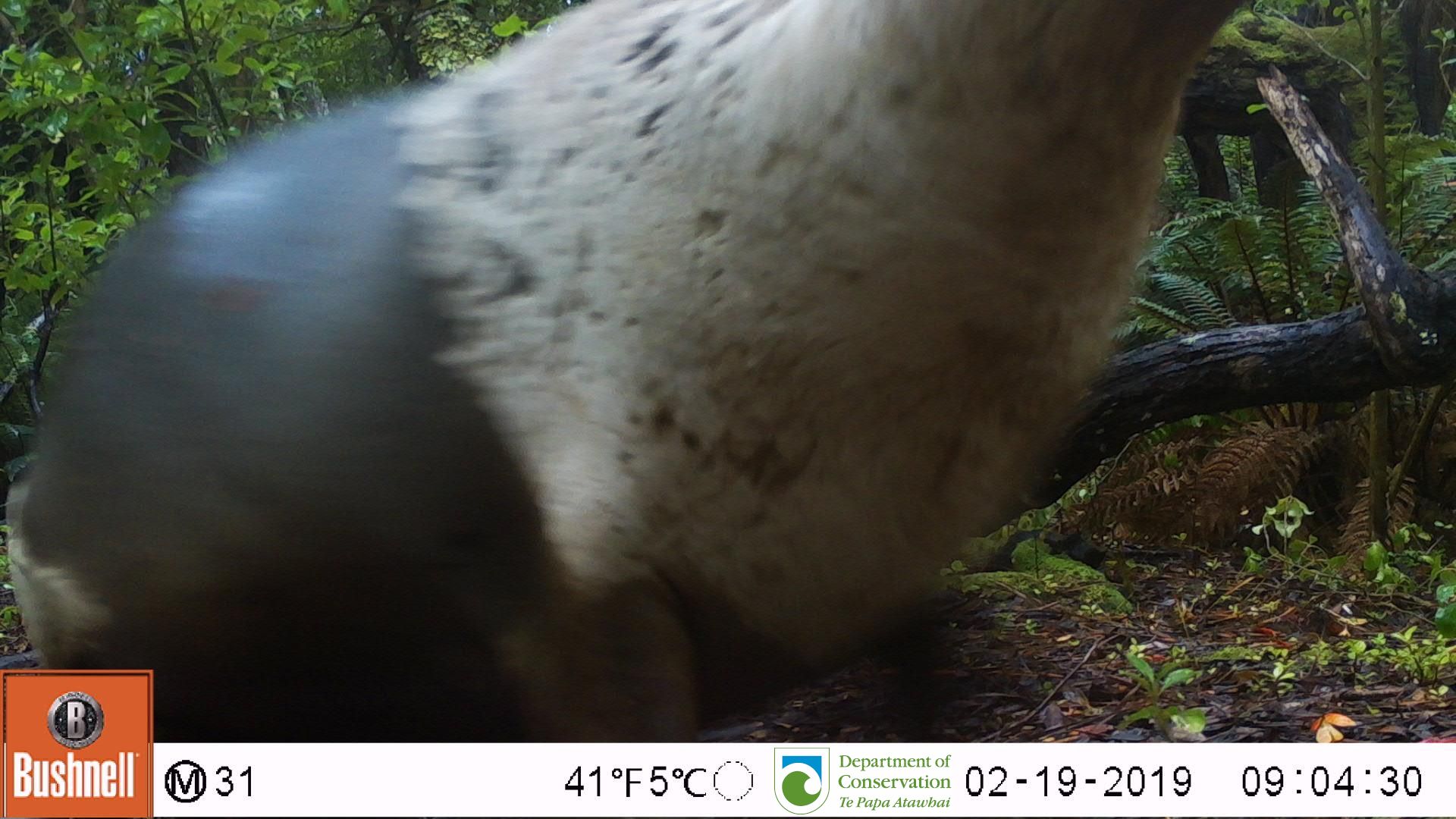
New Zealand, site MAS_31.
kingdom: Animalia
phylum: Chordata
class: Mammalia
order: Carnivora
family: Otariidae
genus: Phocarctos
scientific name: Phocarctos hookeri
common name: new zealand sea lion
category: sealion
Sealion (new zealand sea lion) (Phocarctos hookeri).